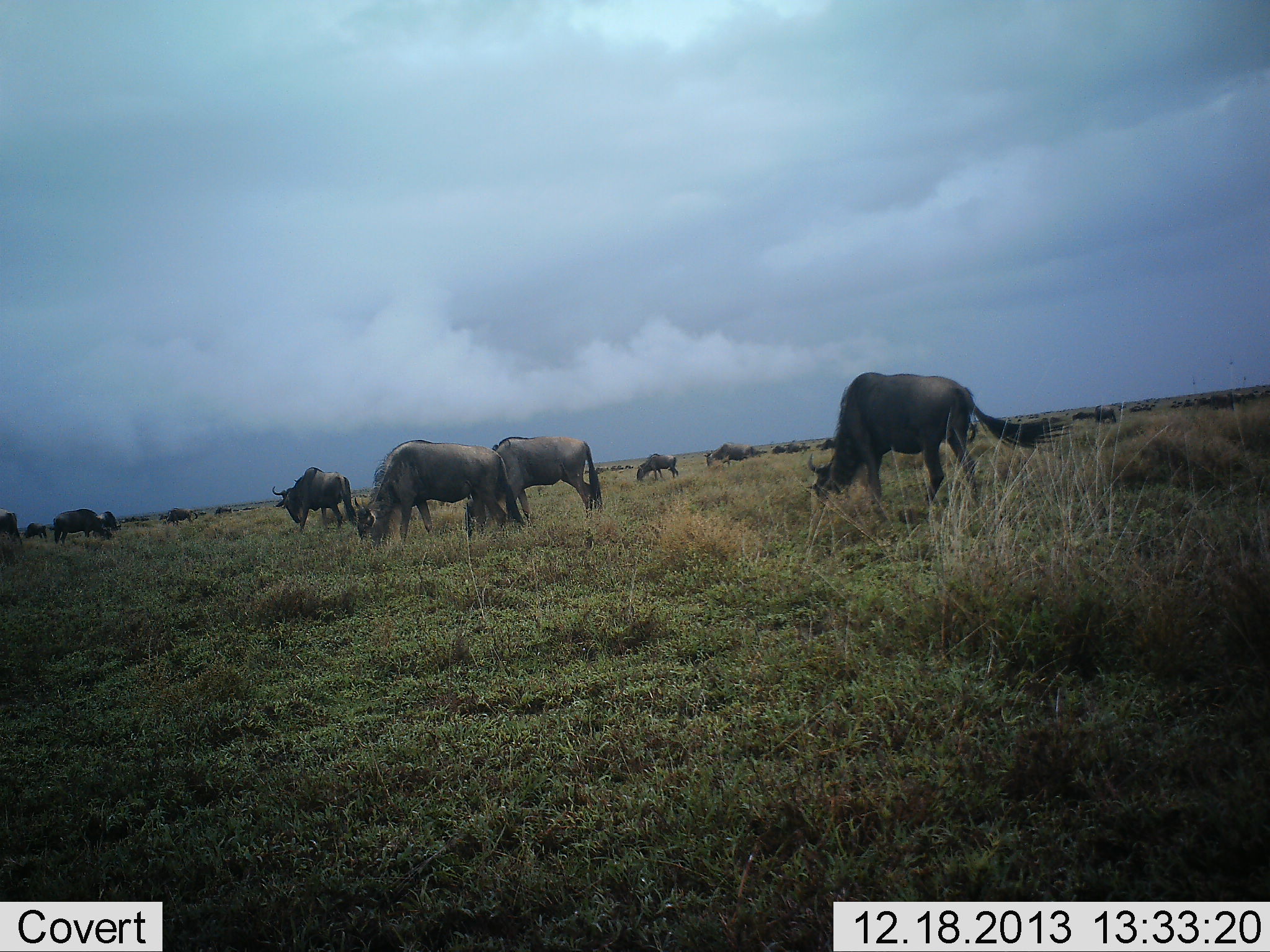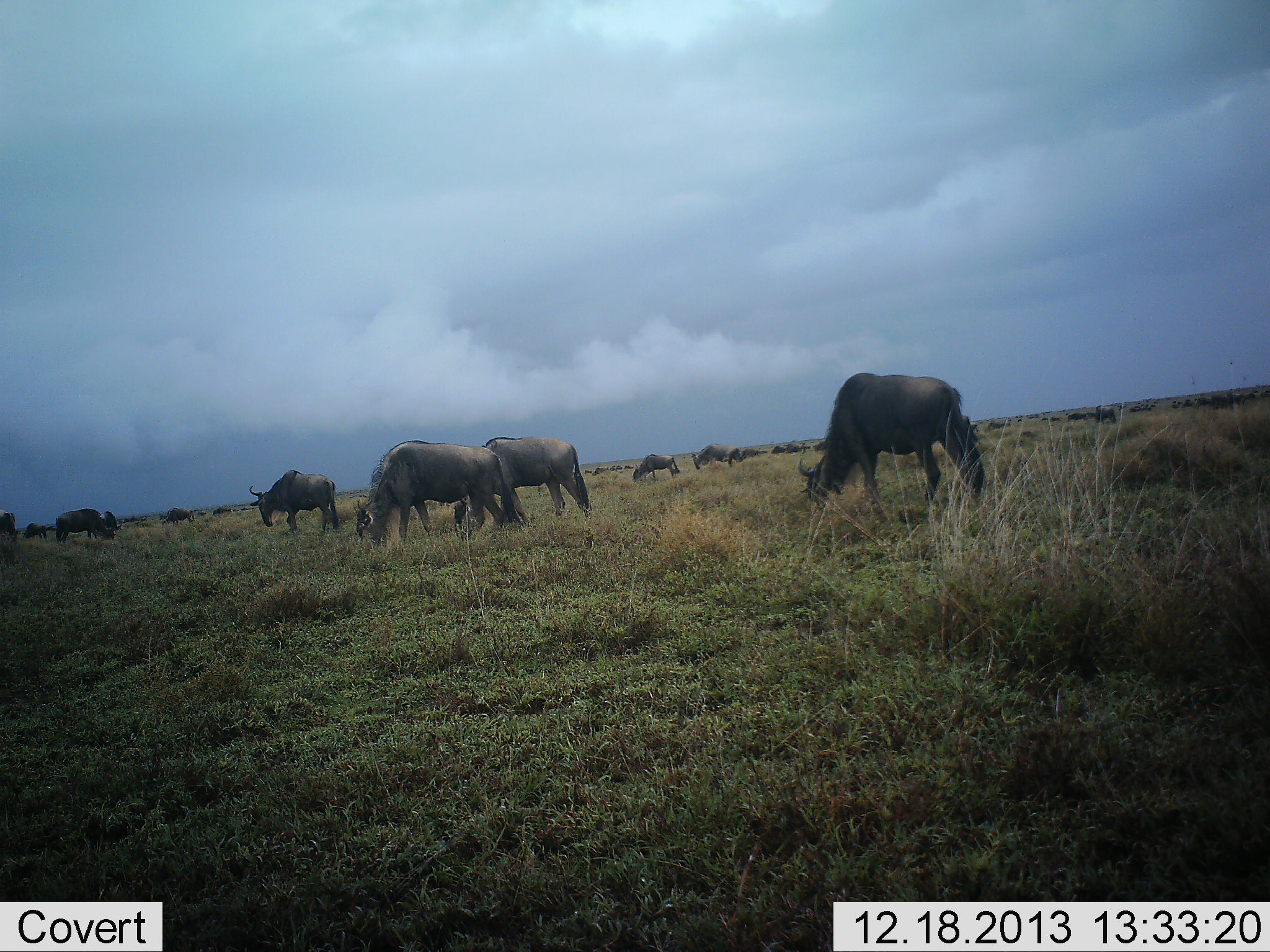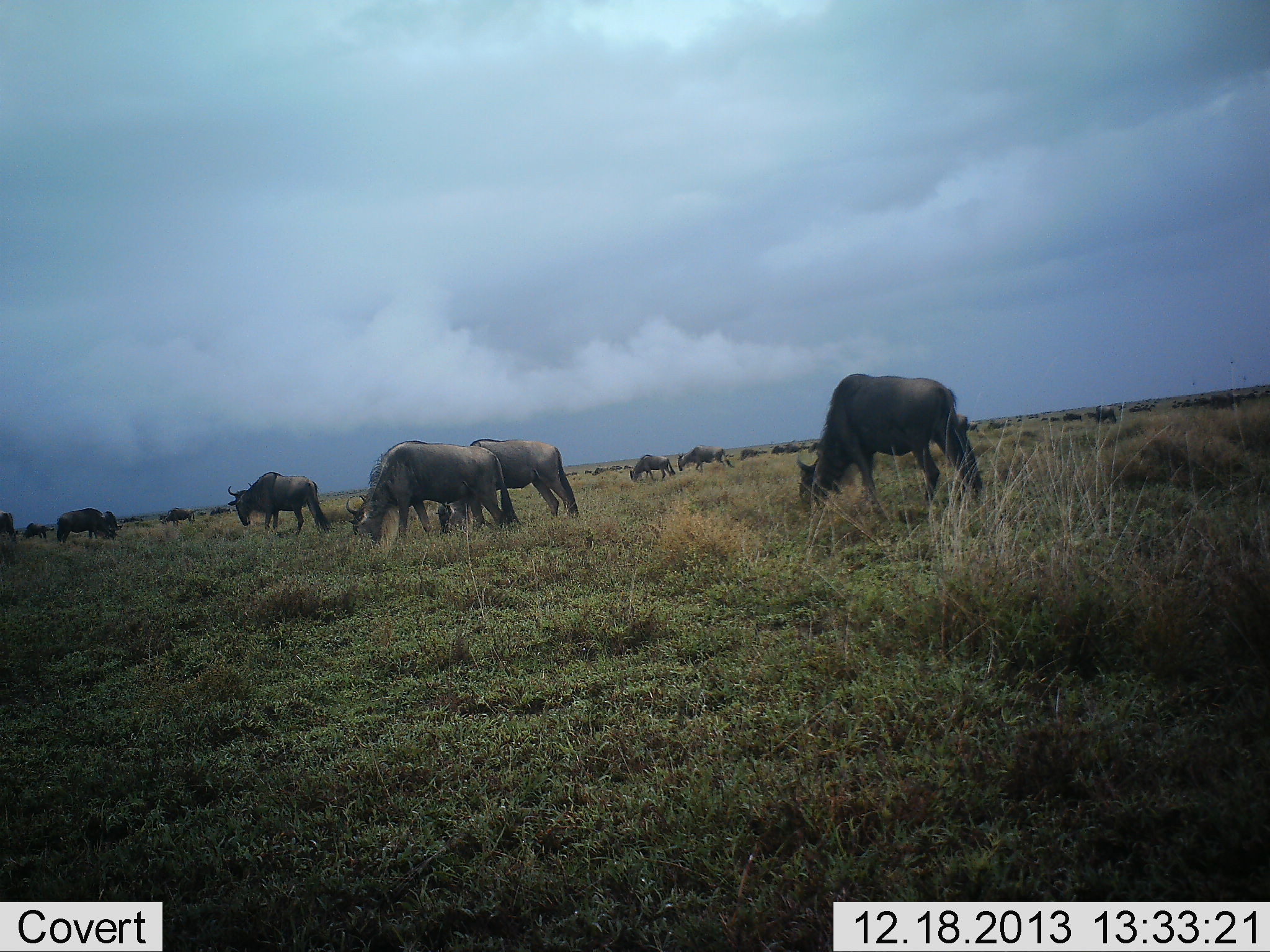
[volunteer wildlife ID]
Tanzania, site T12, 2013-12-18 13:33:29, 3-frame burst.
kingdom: Animalia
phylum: Chordata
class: Mammalia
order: Artiodactyla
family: Bovidae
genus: Connochaetes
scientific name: Connochaetes taurinus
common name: blue wildebeest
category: wildebeest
Wildebeest (blue wildebeest) (Connochaetes taurinus), count 11-50. Behavior (volunteer vote fractions): standing 30%, resting 0%, moving 60%, interacting 0%. Young present (vote fraction): 0%. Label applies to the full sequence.